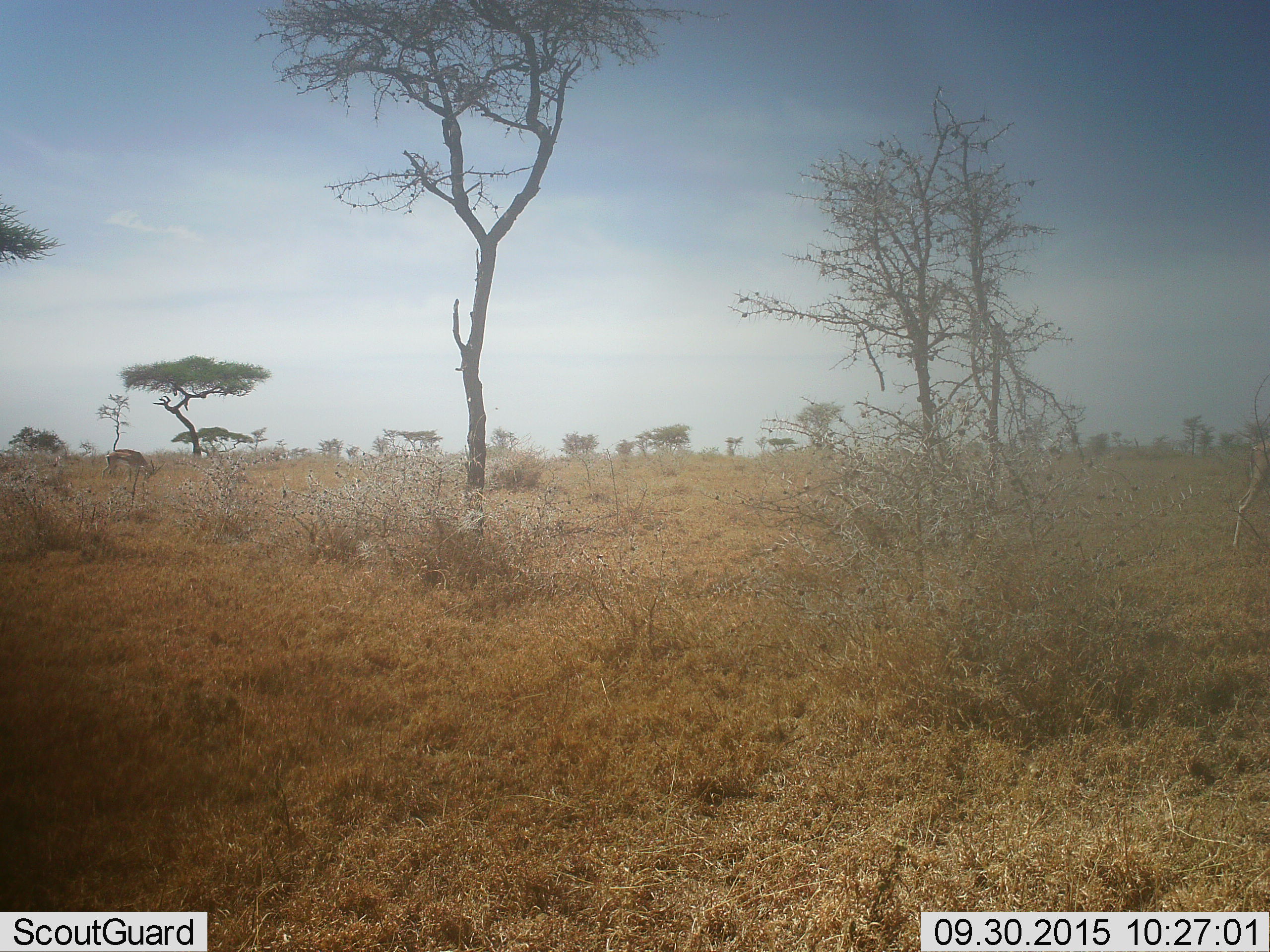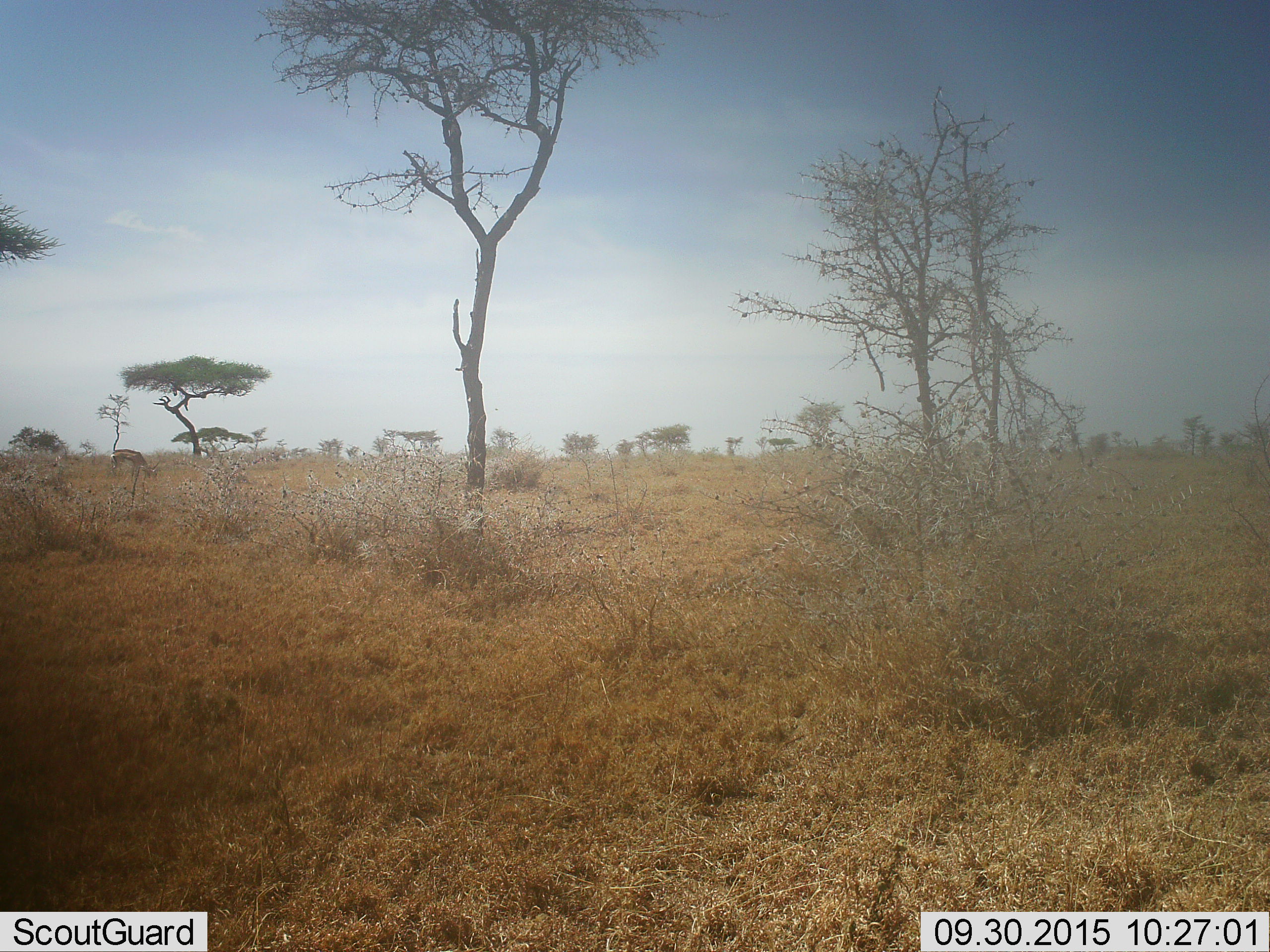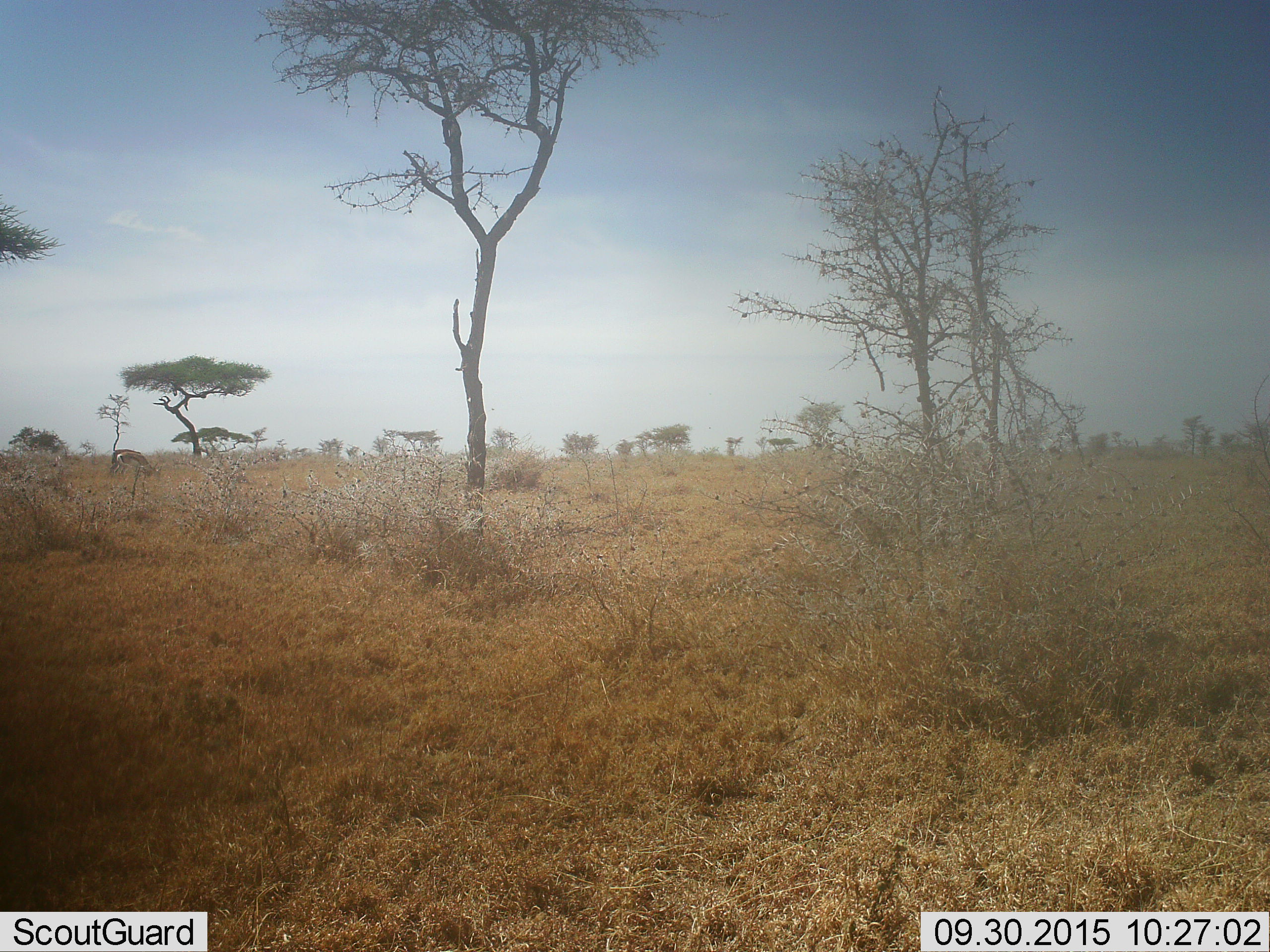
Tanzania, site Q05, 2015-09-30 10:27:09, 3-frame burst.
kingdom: Animalia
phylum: Chordata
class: Mammalia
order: Artiodactyla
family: Bovidae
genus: Eudorcas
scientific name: Eudorcas thomsonii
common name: thomson's gazelle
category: gazellethomsons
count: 2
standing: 20%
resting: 0%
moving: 100%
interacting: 0%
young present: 20%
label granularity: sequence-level